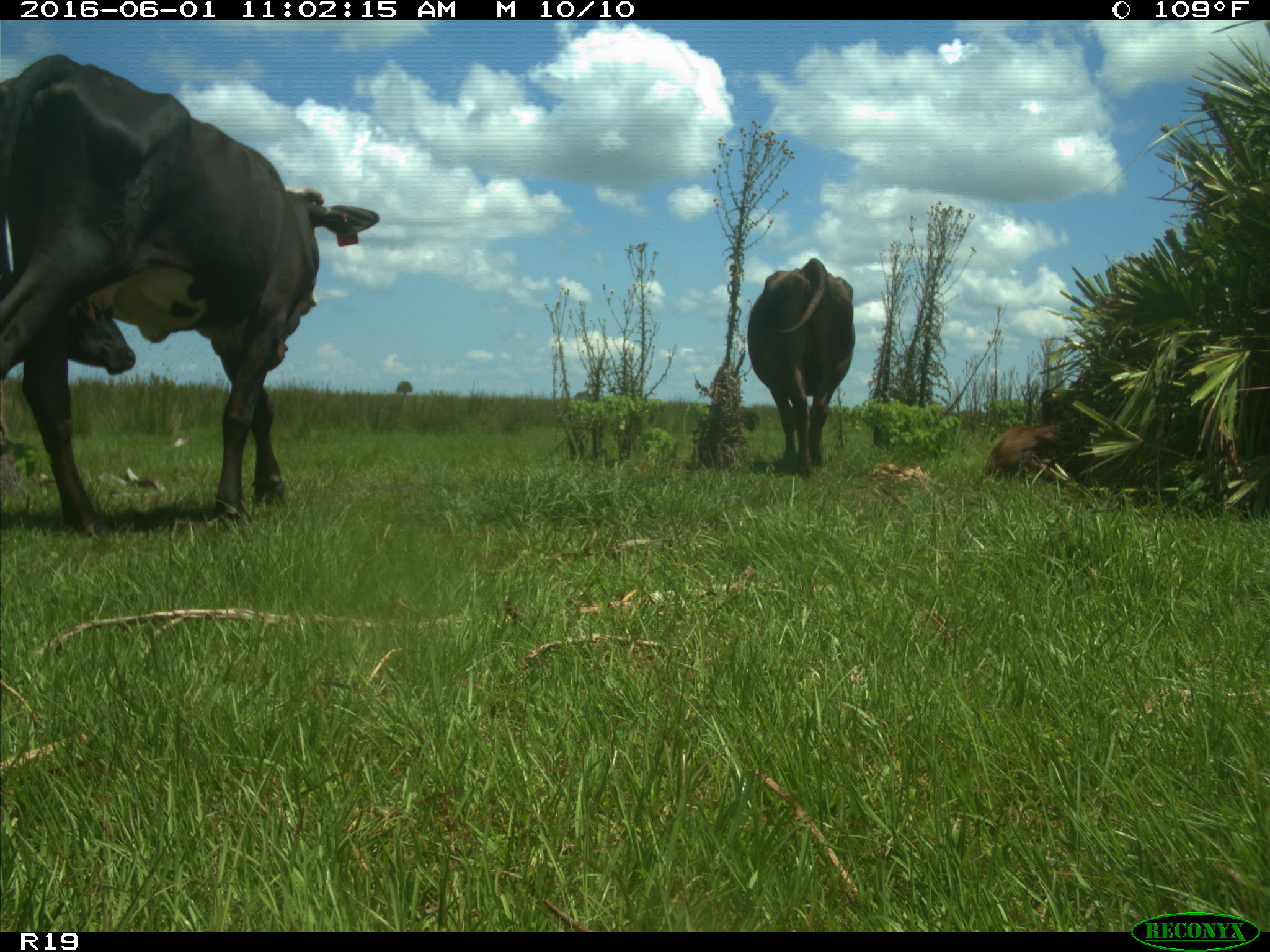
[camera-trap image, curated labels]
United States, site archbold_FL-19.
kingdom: Animalia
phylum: Chordata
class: Mammalia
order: Artiodactyla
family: Bovidae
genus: Bos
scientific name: Bos taurus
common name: domestic cow